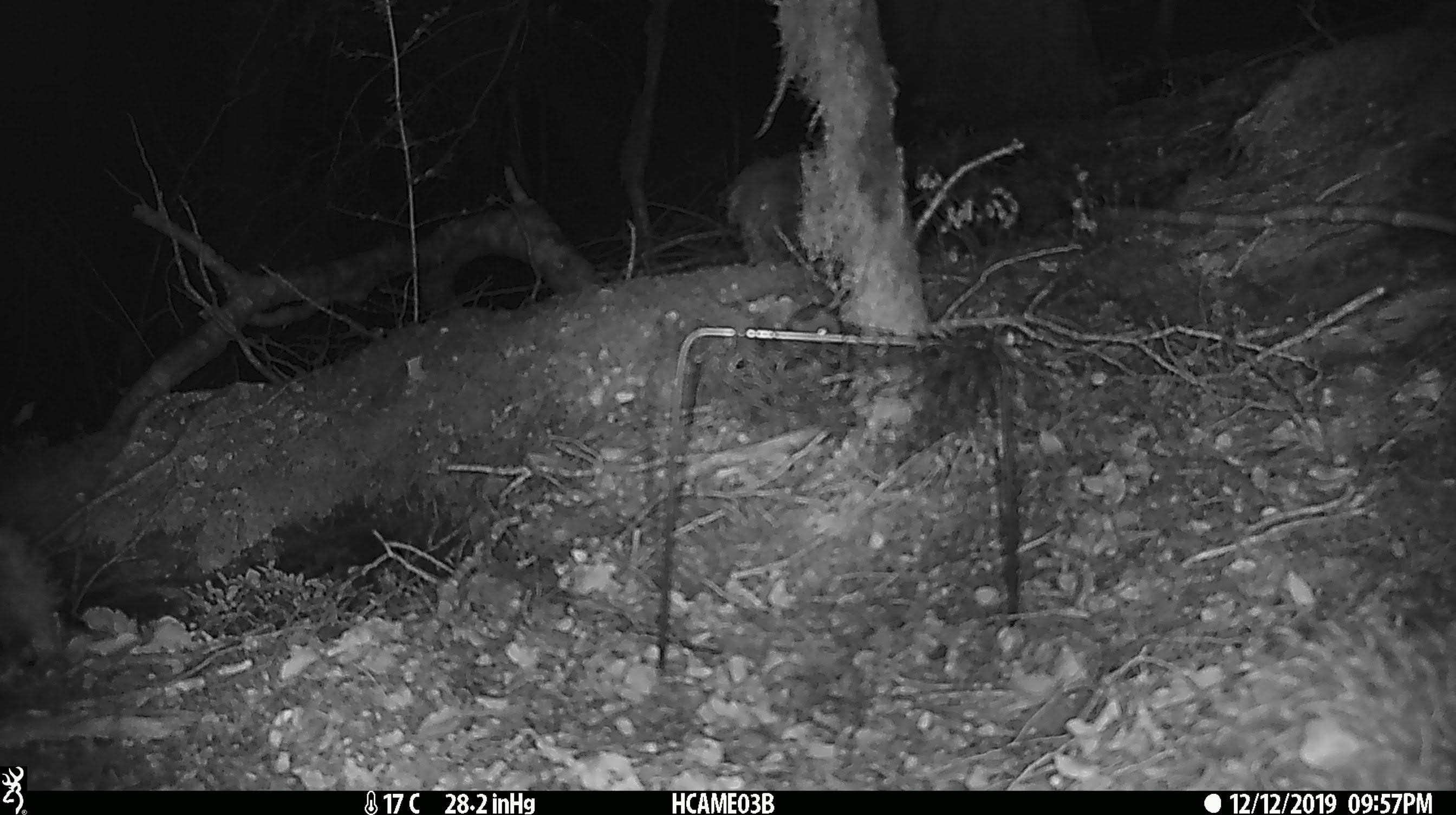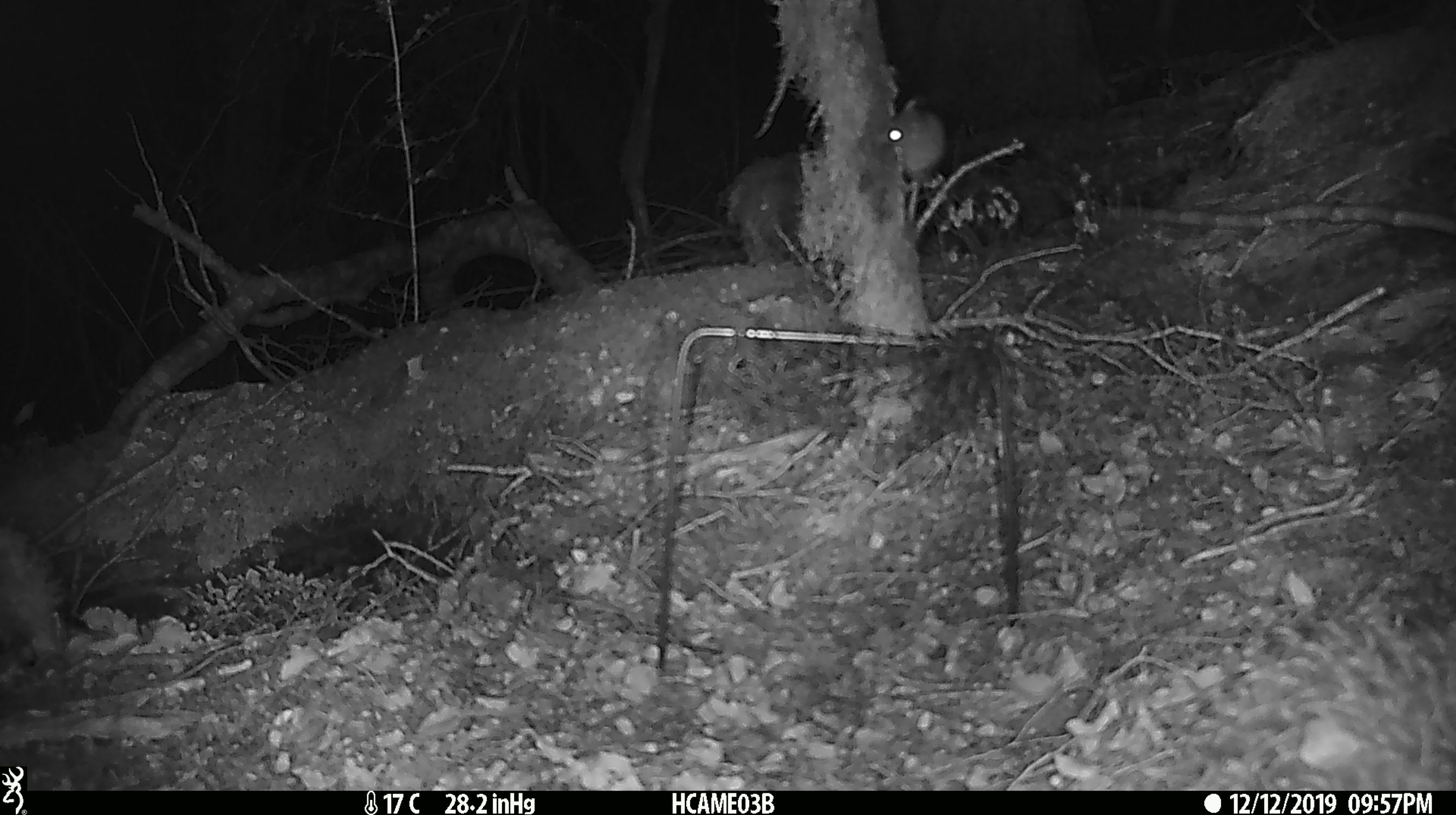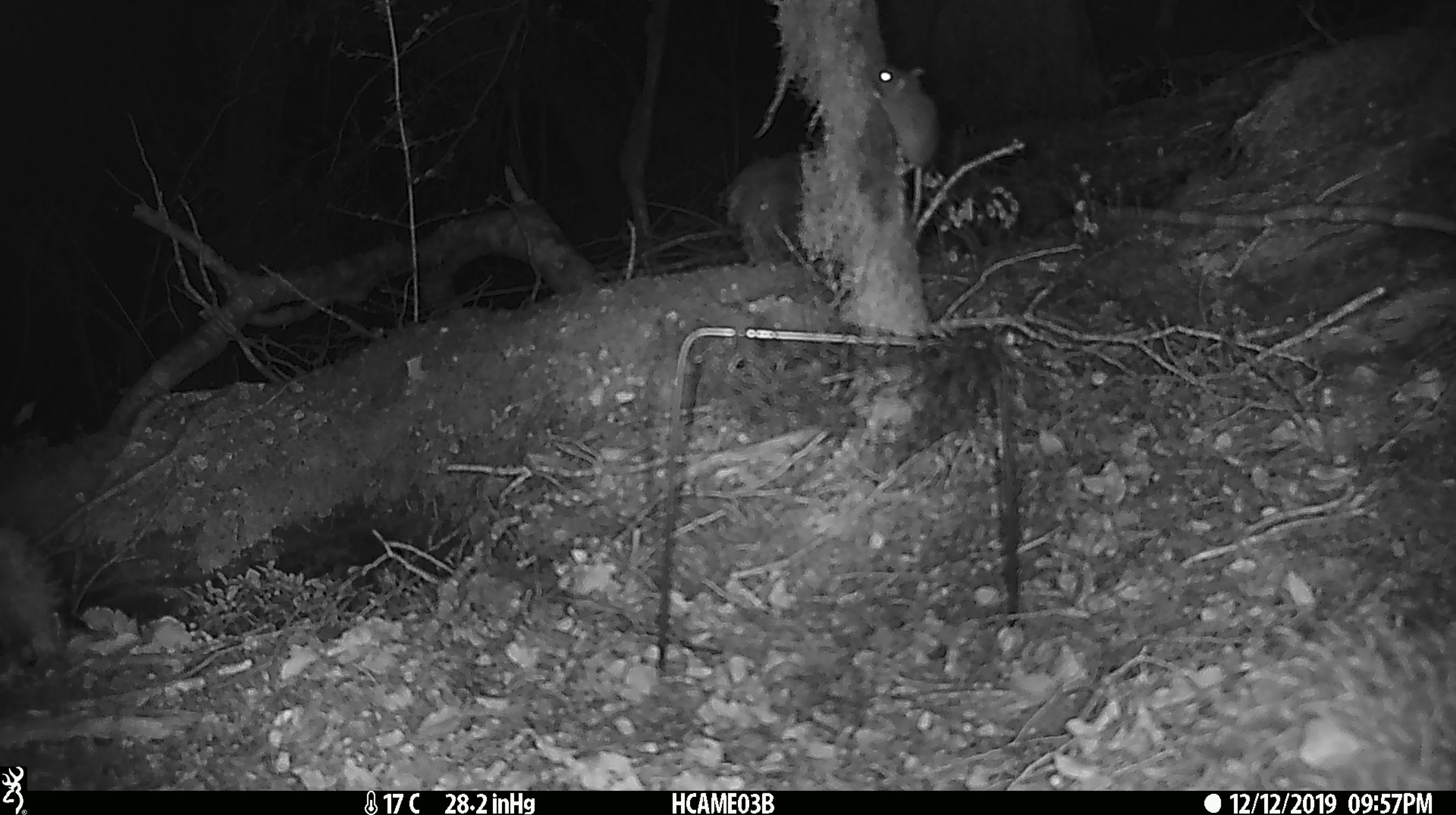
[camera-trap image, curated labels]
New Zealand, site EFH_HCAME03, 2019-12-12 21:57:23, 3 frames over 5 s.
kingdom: Animalia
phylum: Chordata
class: Mammalia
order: Rodentia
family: Muridae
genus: Mus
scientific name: Mus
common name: mouse